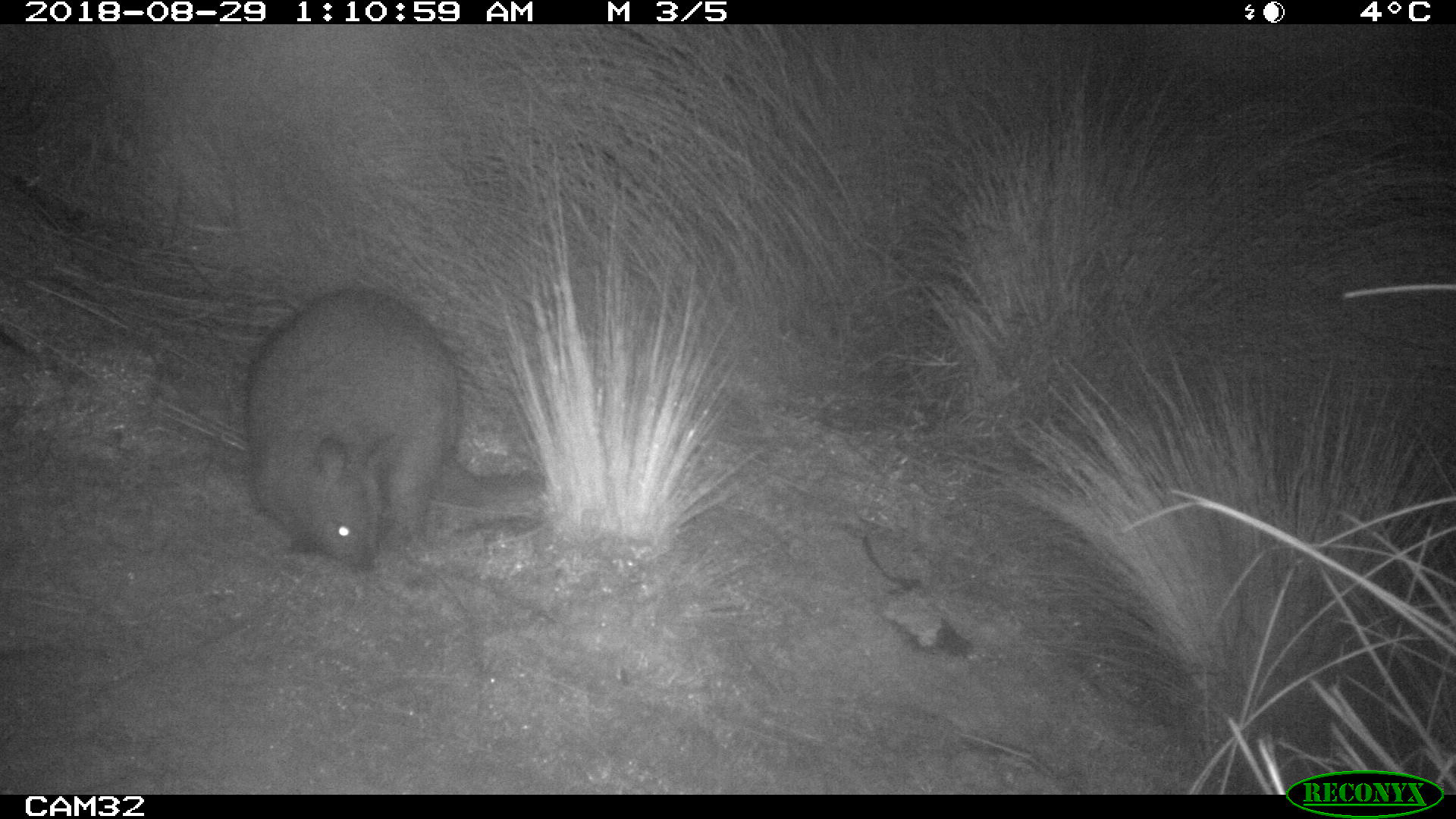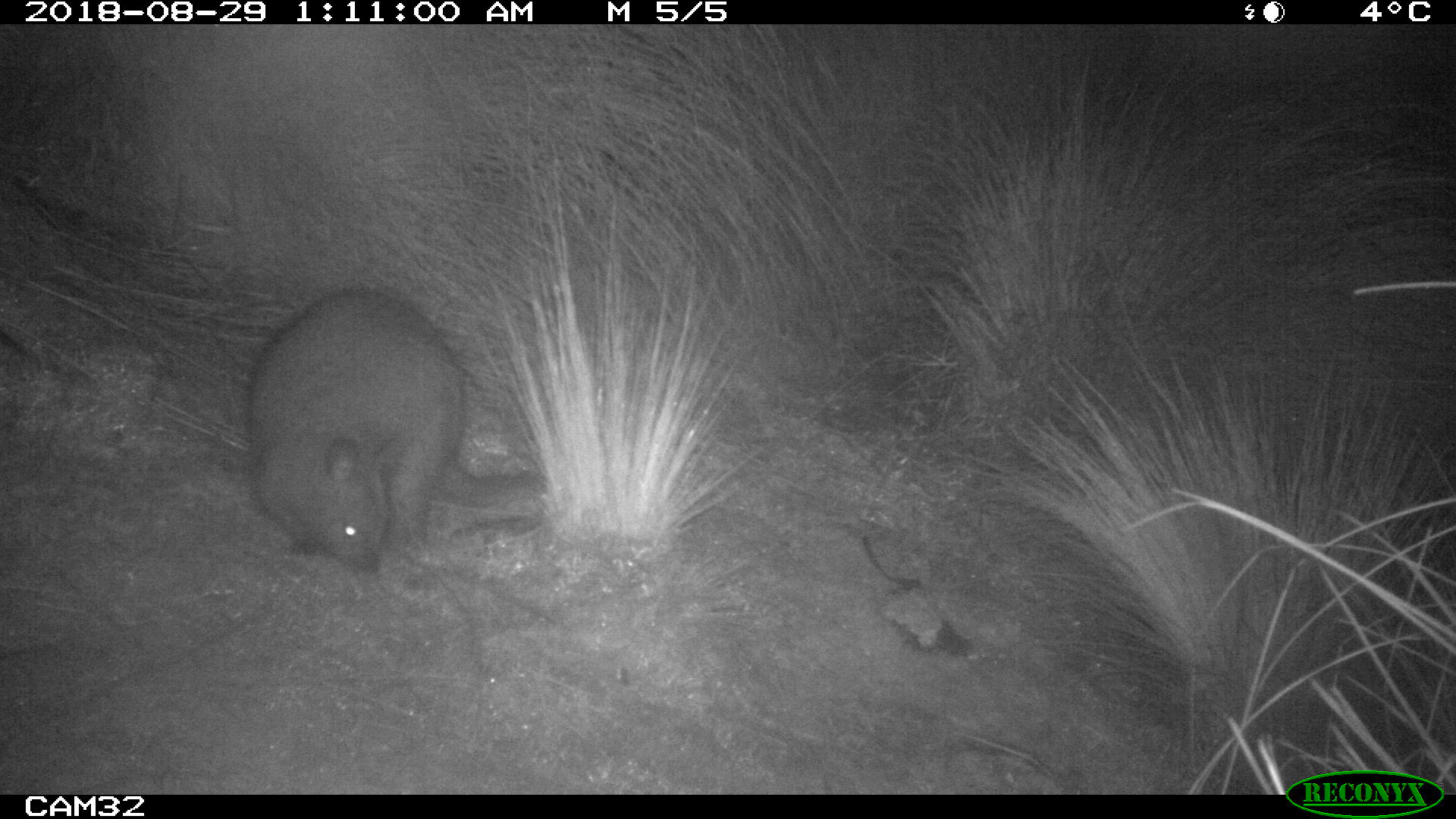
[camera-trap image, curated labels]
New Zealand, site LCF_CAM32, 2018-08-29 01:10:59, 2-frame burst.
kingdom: Animalia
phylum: Chordata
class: Mammalia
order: Diprotodontia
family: Macropodidae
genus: Notamacropus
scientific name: Notamacropus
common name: wallaby